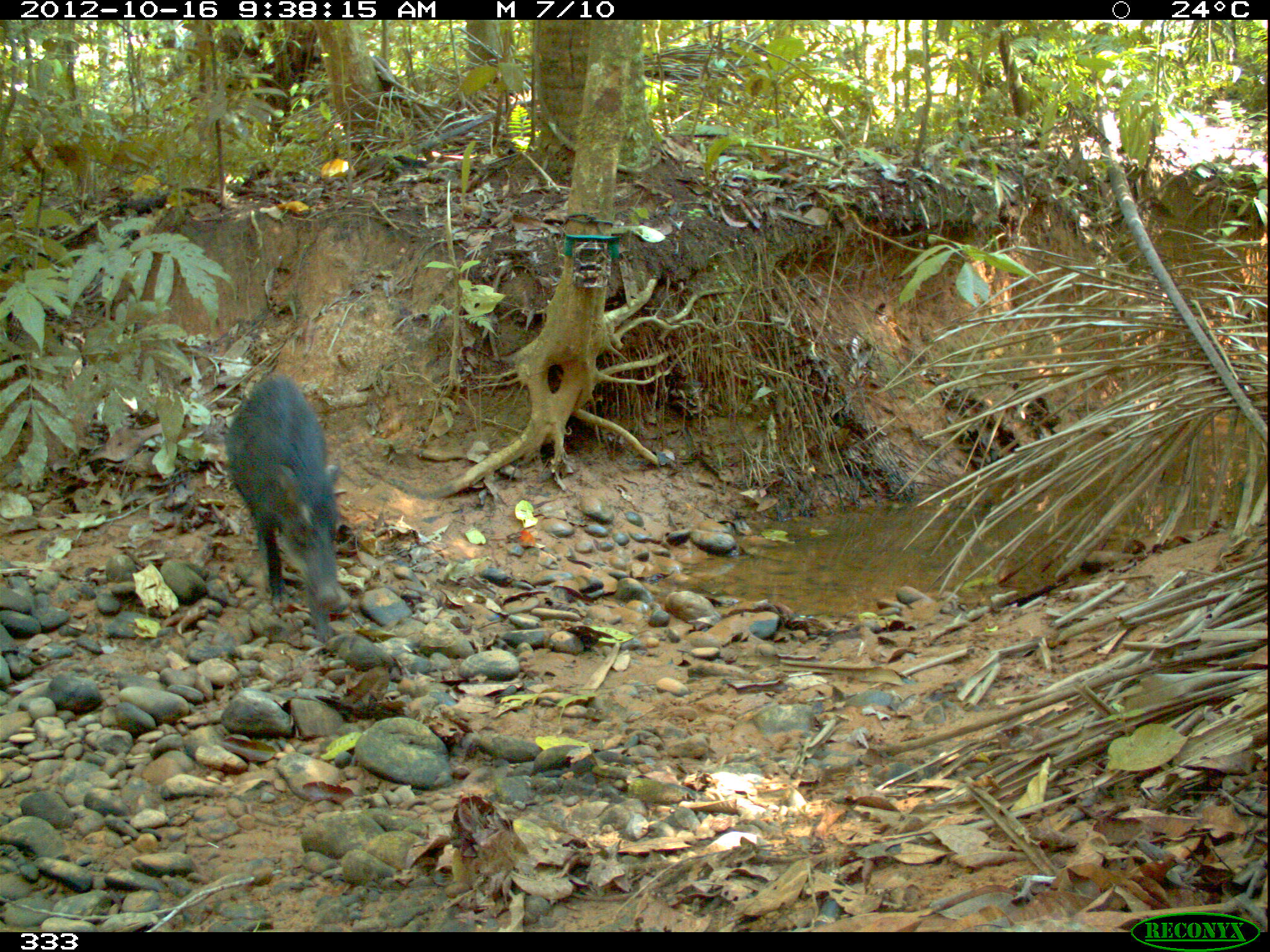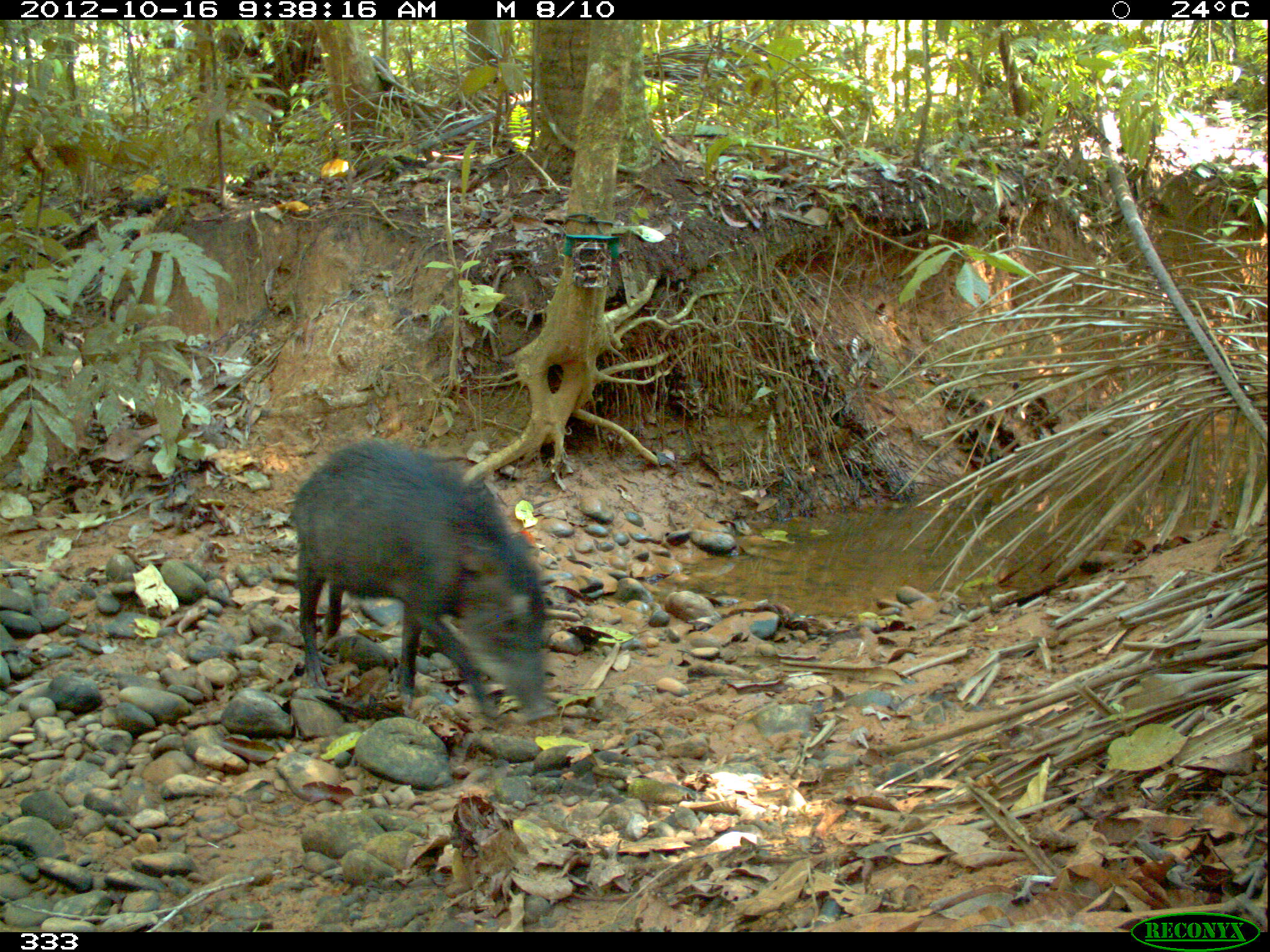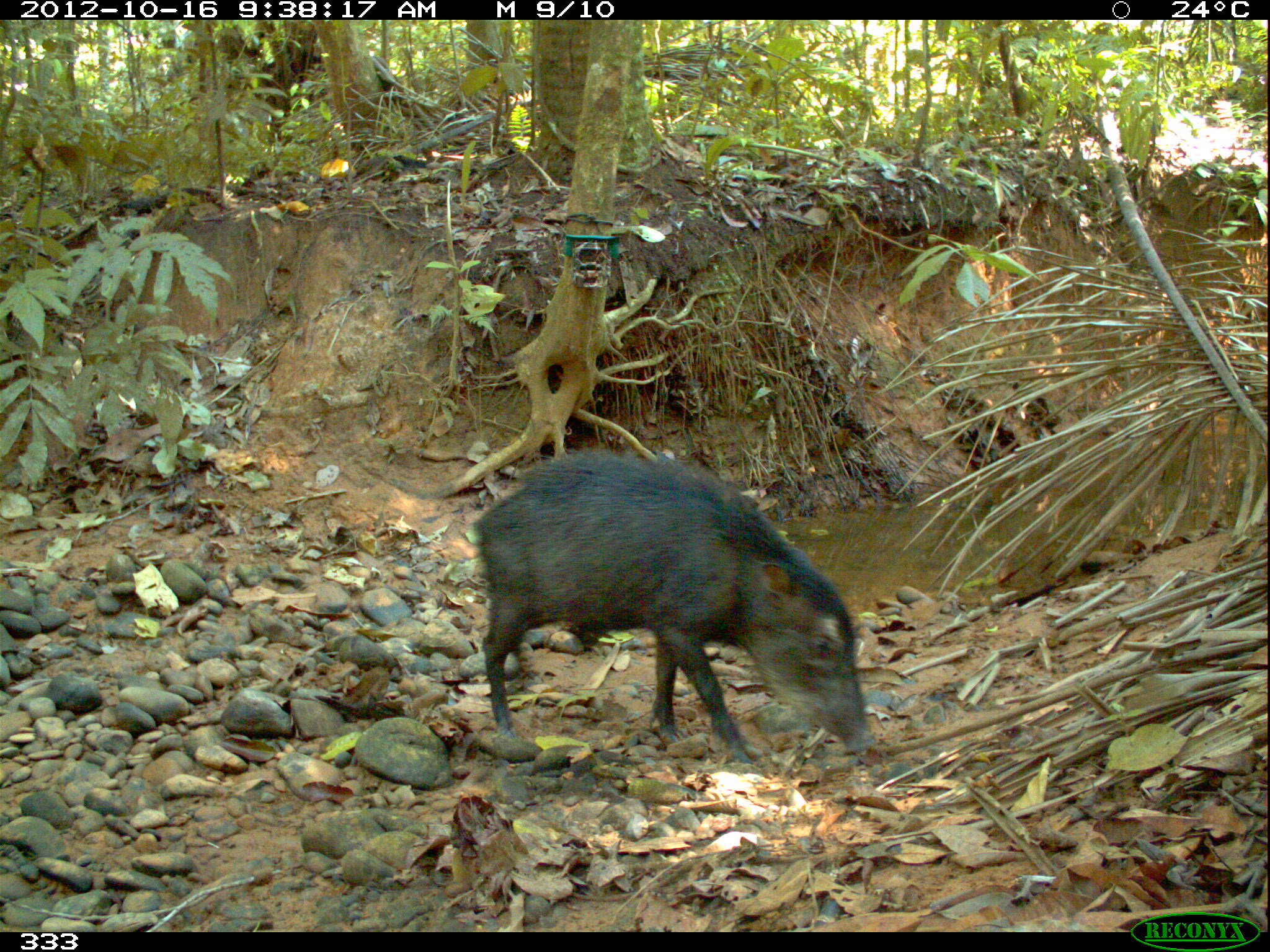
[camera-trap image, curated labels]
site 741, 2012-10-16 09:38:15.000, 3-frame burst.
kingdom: Animalia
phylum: Chordata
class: Mammalia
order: Artiodactyla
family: Tayassuidae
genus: Tayassu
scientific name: Tayassu pecari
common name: white-lipped peccary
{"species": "Tayassu pecari (white-lipped peccary)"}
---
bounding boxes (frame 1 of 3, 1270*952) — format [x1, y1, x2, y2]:
tayassu pecari: [224, 376, 351, 643]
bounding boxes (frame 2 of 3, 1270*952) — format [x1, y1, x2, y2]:
tayassu pecari: [285, 436, 560, 729]